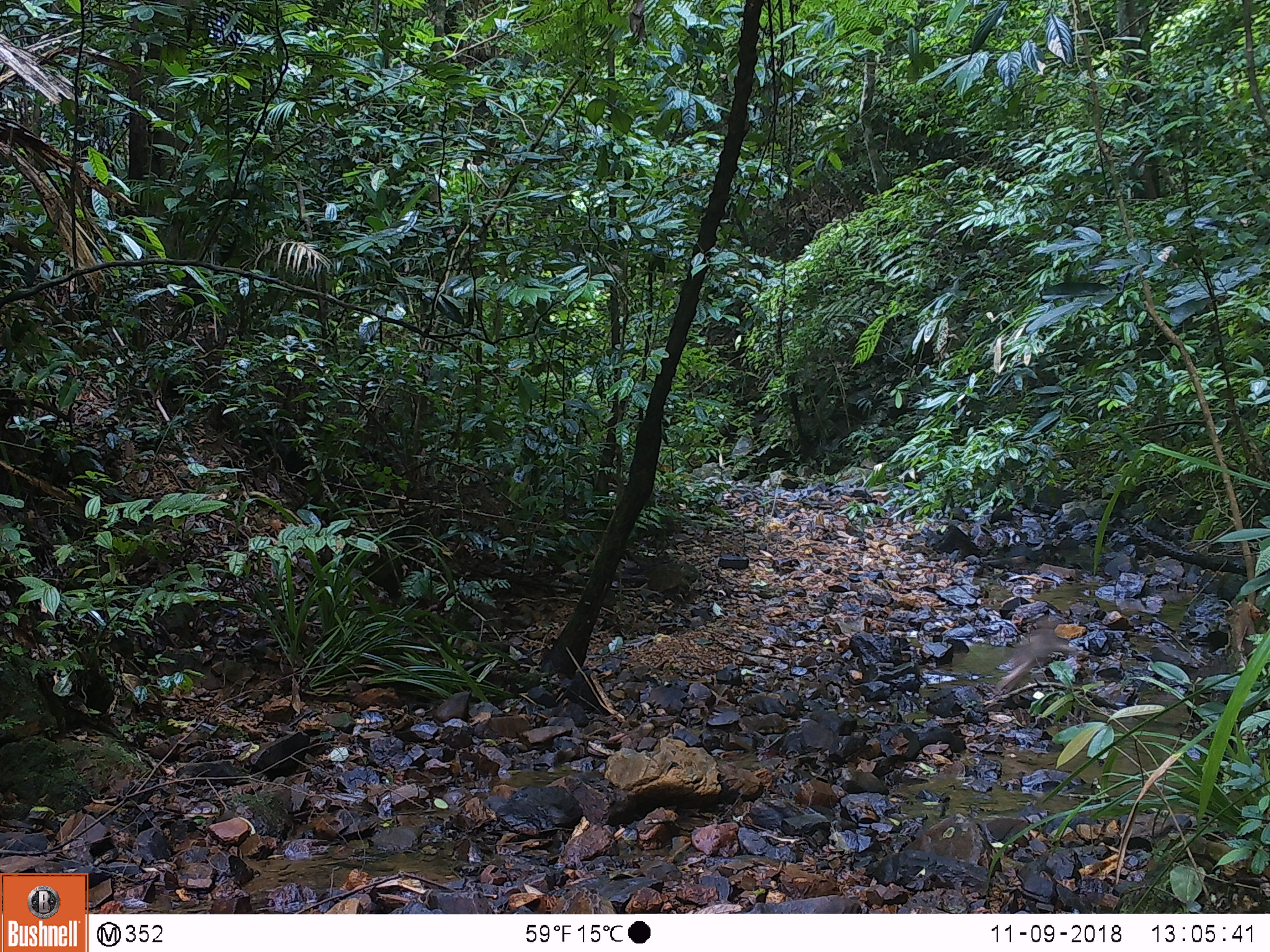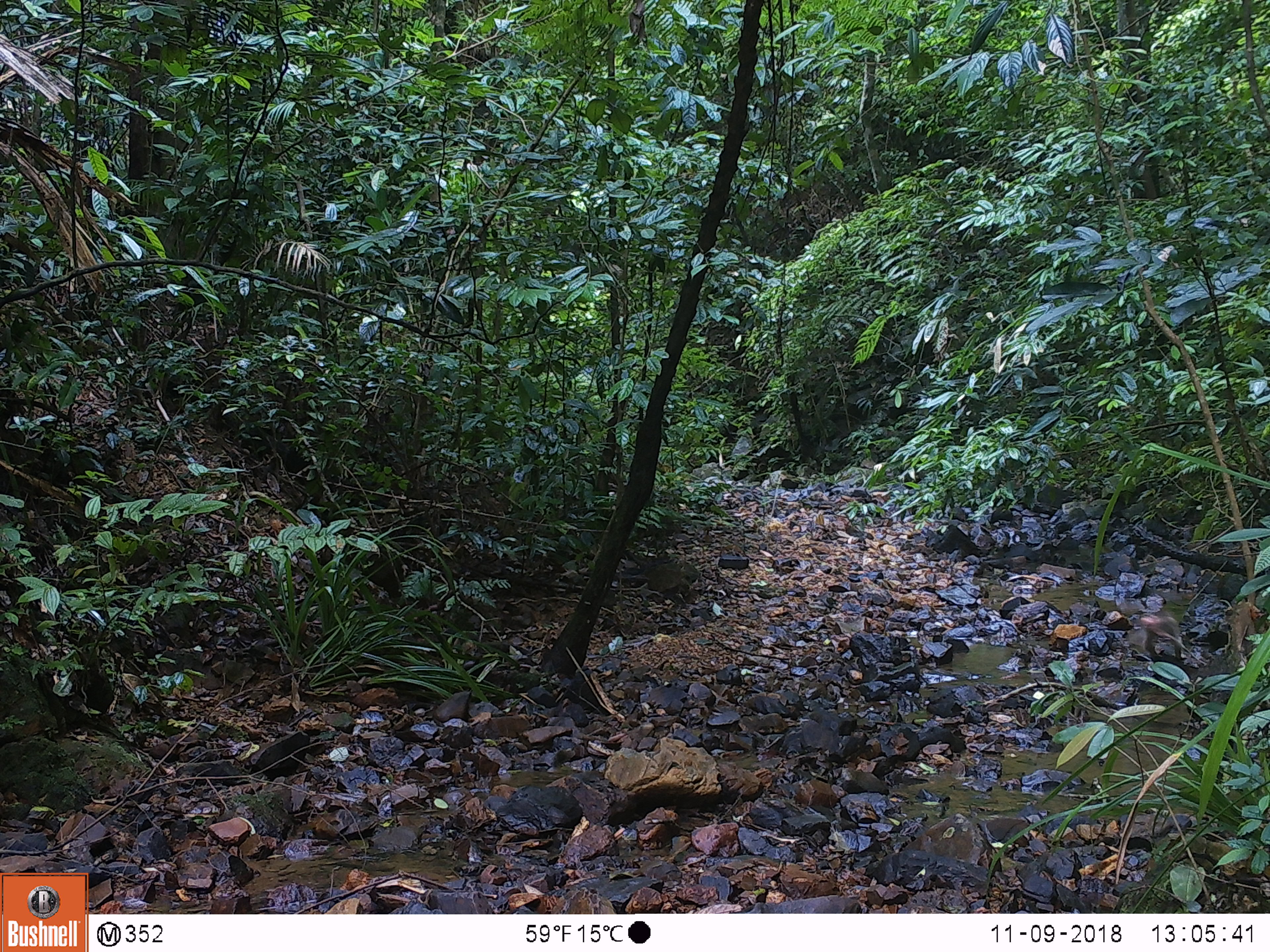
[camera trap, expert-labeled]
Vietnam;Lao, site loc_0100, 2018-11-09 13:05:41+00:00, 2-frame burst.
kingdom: Animalia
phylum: Chordata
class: Mammalia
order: Primates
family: Cercopithecidae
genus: Macaca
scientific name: Macaca arctoides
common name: stump-tailed macaque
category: stump tailed macaque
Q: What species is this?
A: Stump tailed macaque (stump-tailed macaque) (Macaca arctoides).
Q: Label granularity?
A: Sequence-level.